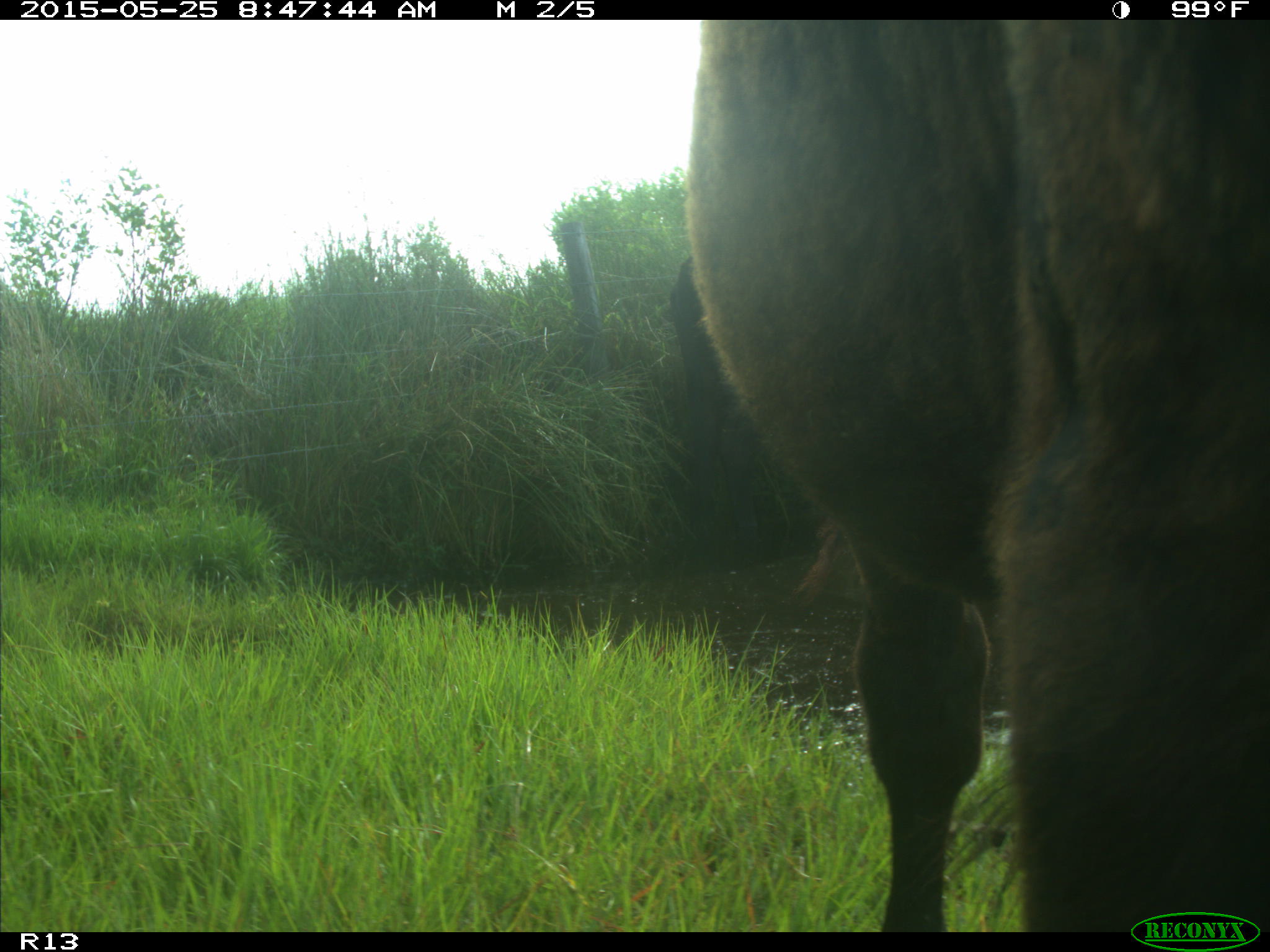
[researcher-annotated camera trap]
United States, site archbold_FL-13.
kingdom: Animalia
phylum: Chordata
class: Mammalia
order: Artiodactyla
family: Bovidae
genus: Bos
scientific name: Bos taurus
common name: domestic cow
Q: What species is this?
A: Bos taurus (domestic cow).